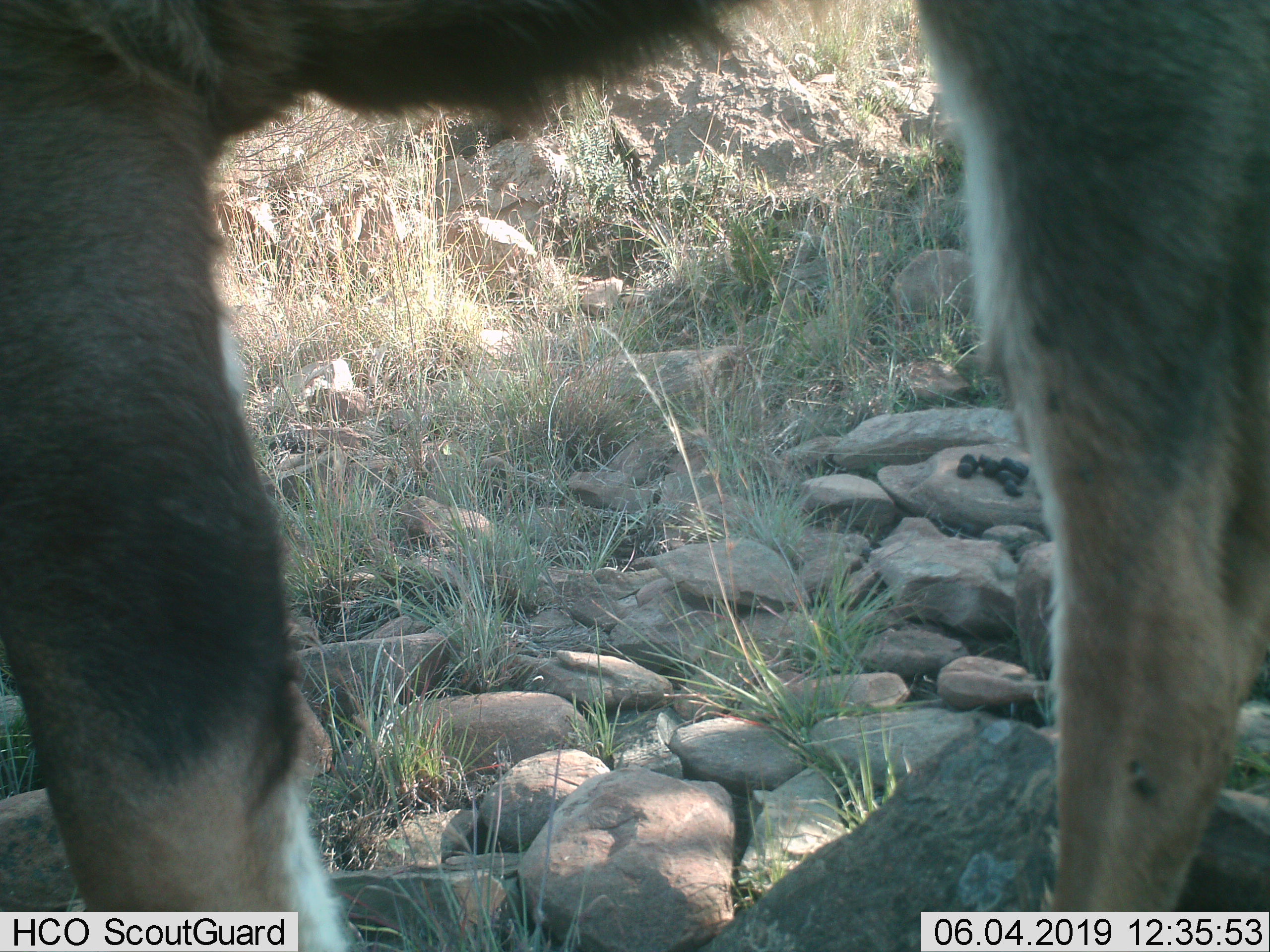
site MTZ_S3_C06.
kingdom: Animalia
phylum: Chordata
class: Mammalia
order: Artiodactyla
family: Bovidae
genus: Tragelaphus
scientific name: Tragelaphus oryx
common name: eland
Eland (Tragelaphus oryx), count 1. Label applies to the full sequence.